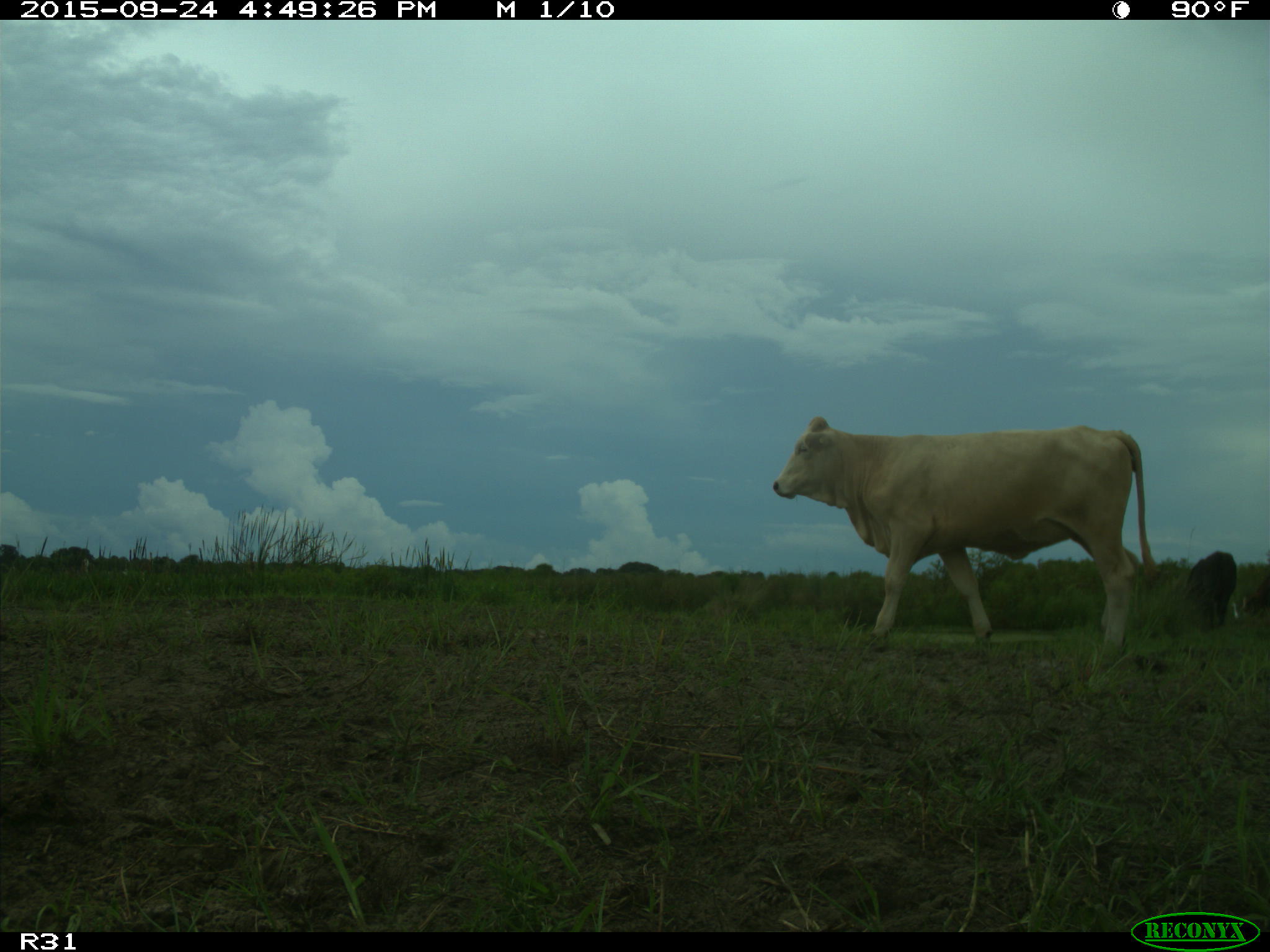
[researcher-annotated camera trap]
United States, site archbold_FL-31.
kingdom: Animalia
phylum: Chordata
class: Mammalia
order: Artiodactyla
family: Bovidae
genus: Bos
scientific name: Bos taurus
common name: domestic cow